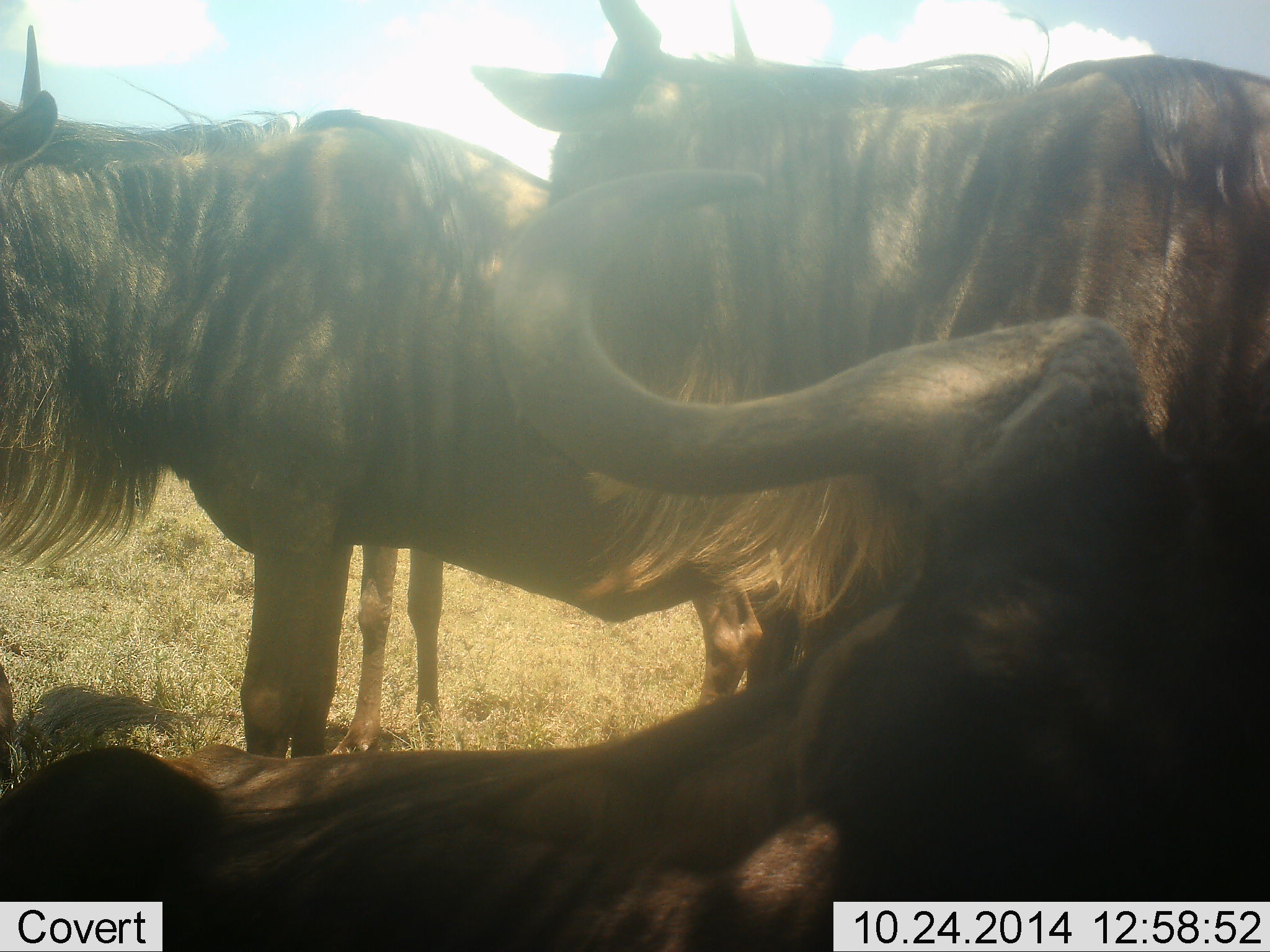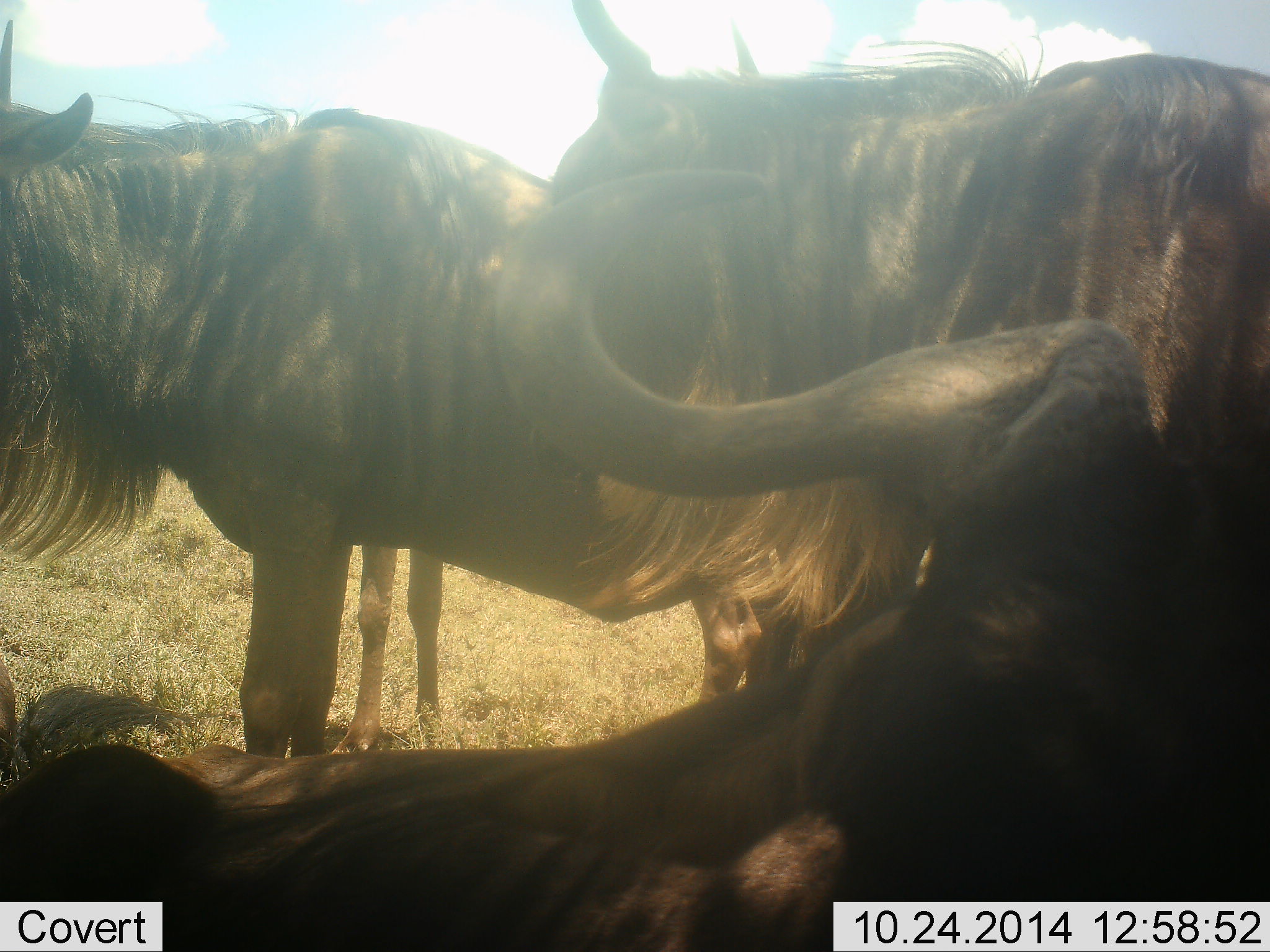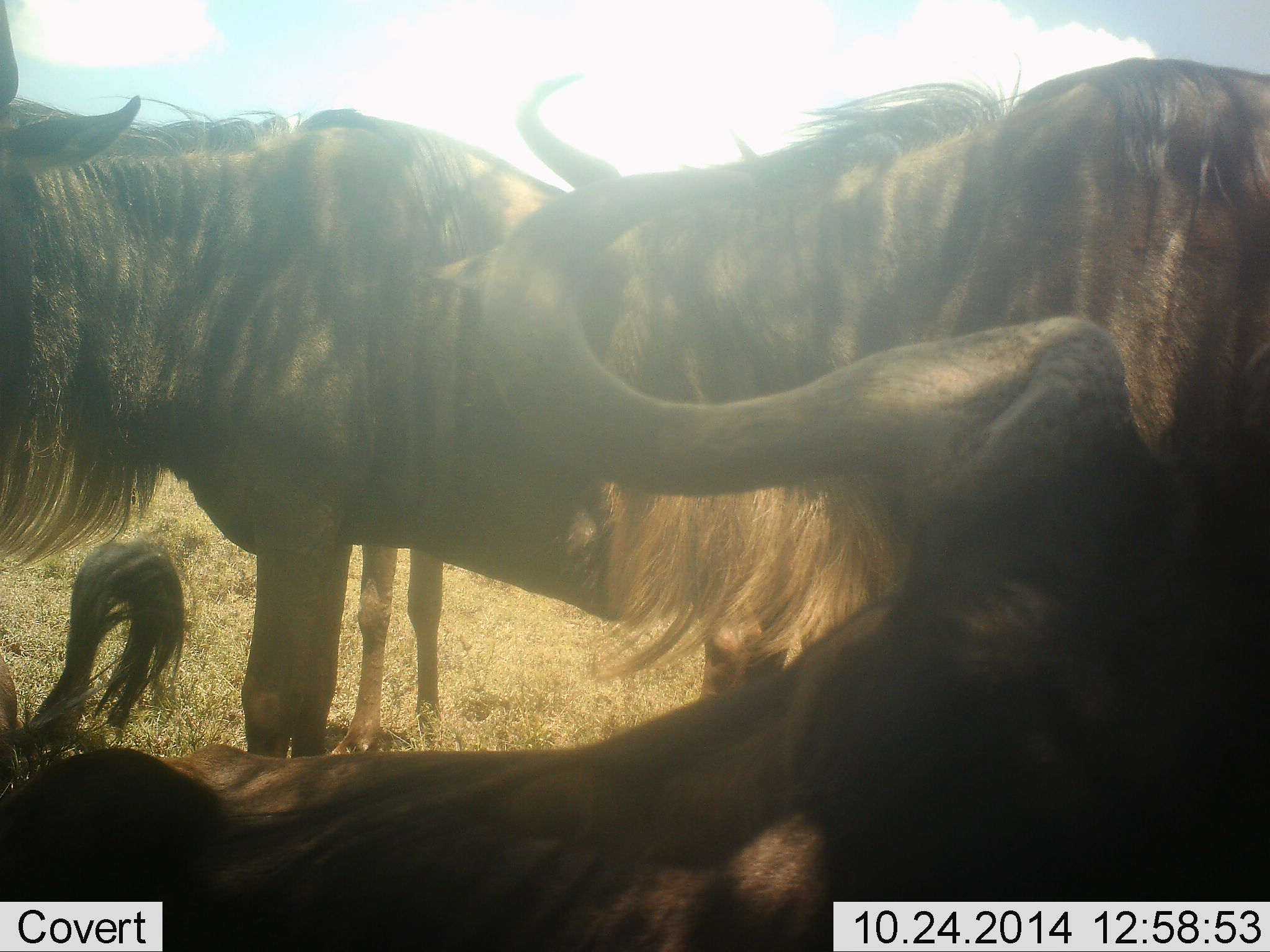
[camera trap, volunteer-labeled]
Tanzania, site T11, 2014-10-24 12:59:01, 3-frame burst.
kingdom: Animalia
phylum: Chordata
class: Mammalia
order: Artiodactyla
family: Bovidae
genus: Connochaetes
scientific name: Connochaetes taurinus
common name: blue wildebeest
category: wildebeest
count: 3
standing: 70%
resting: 50%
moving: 10%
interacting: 10%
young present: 0%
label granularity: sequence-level